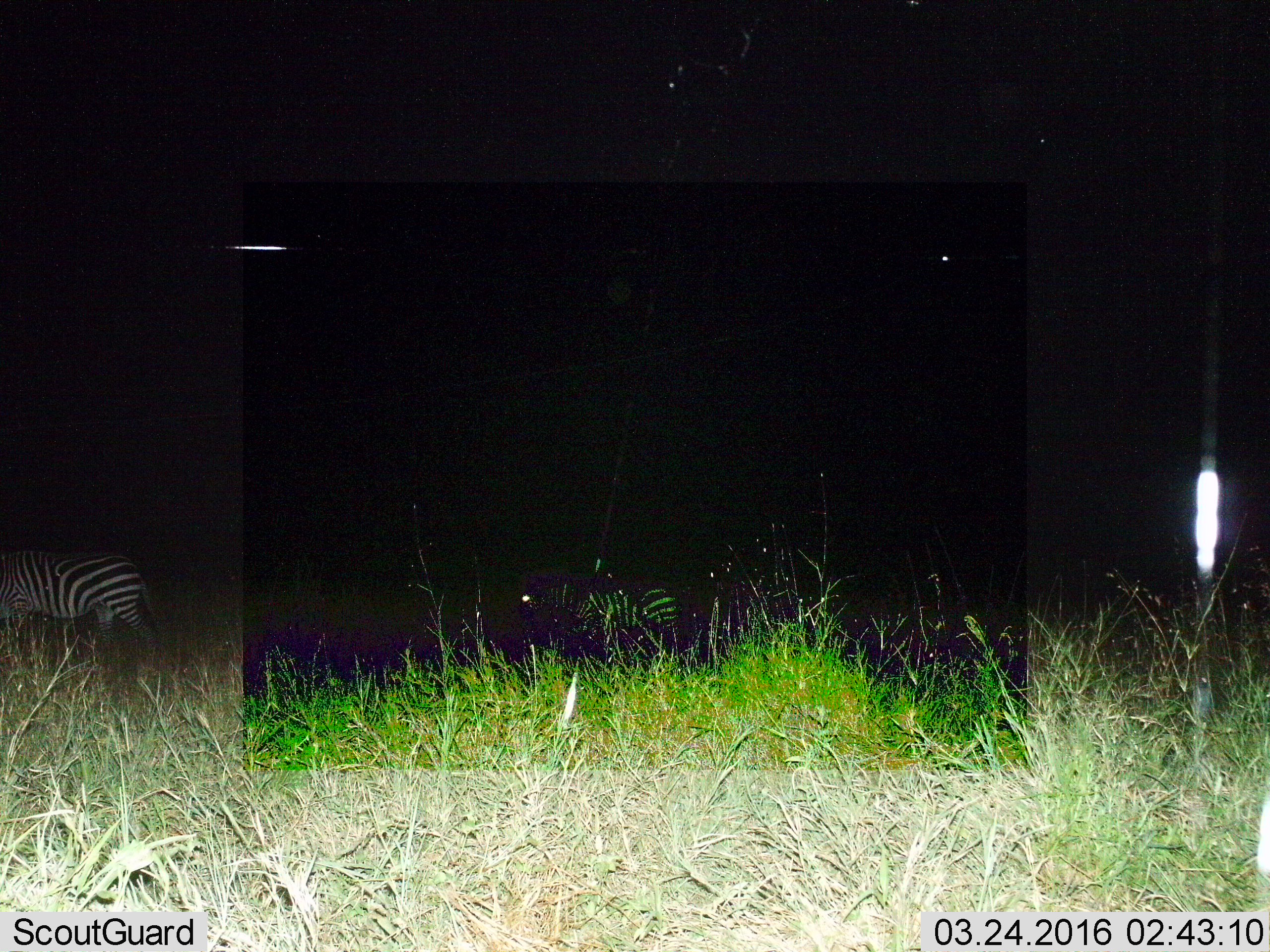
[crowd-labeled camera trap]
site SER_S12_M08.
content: unidentified animal